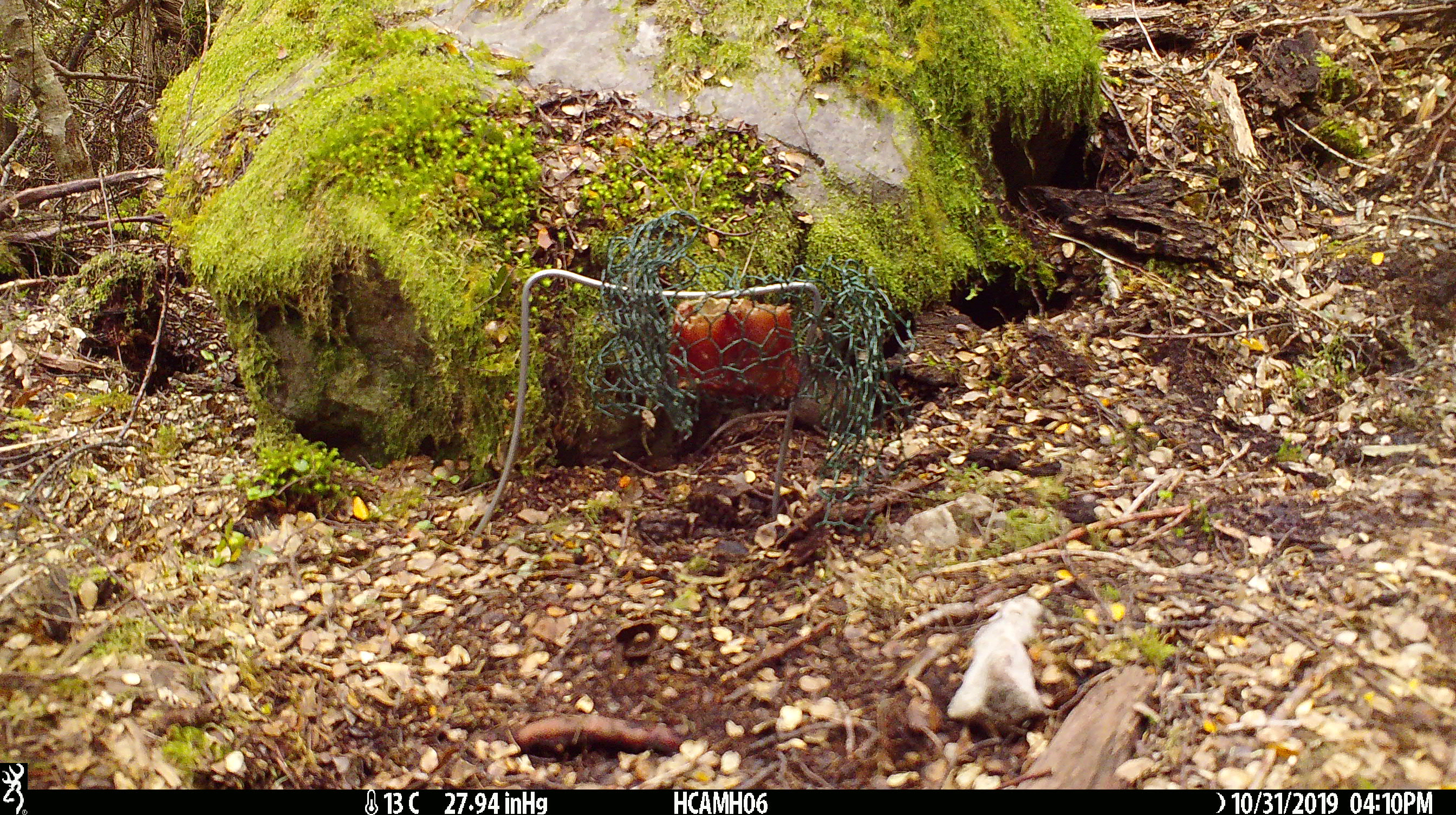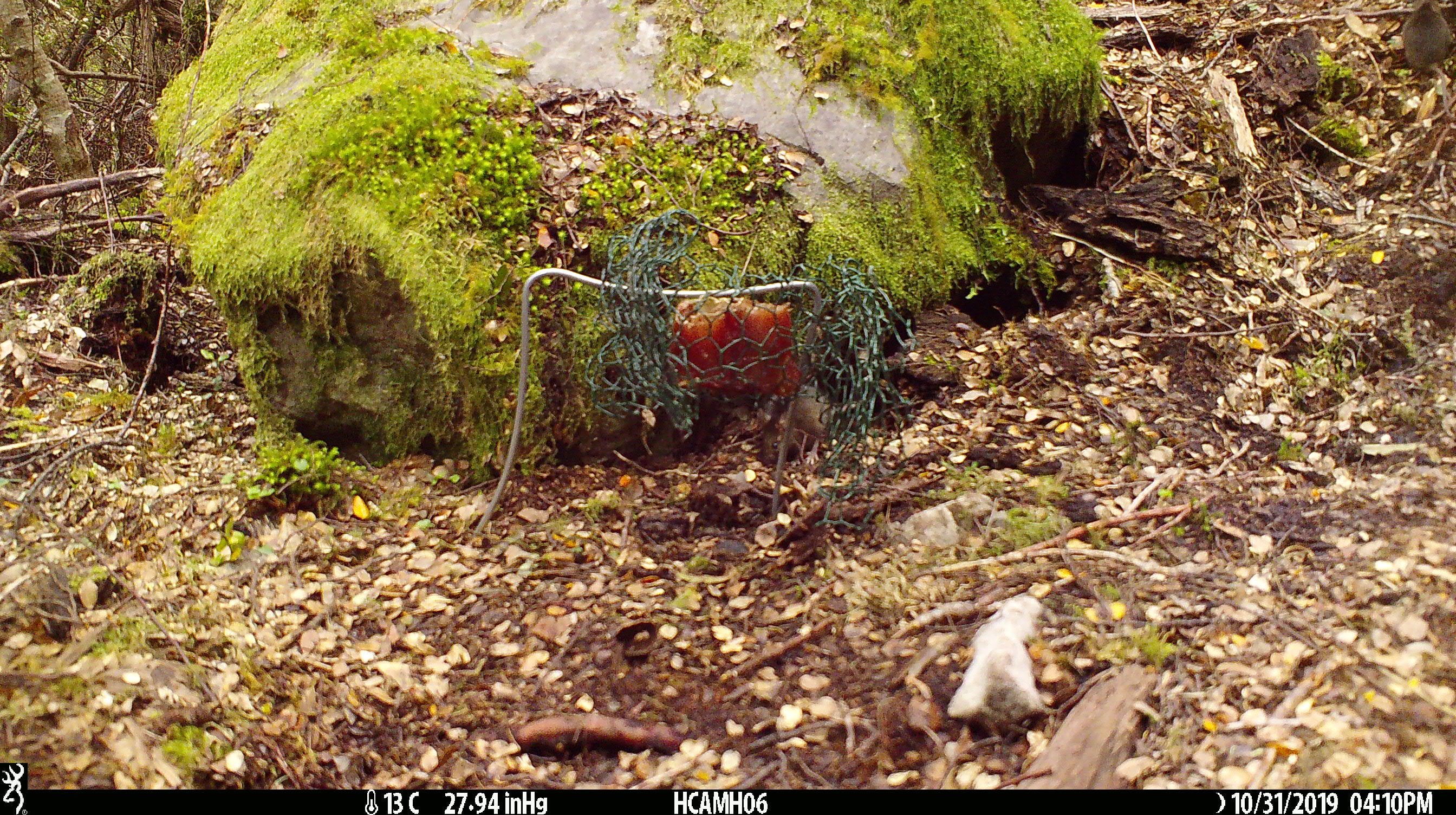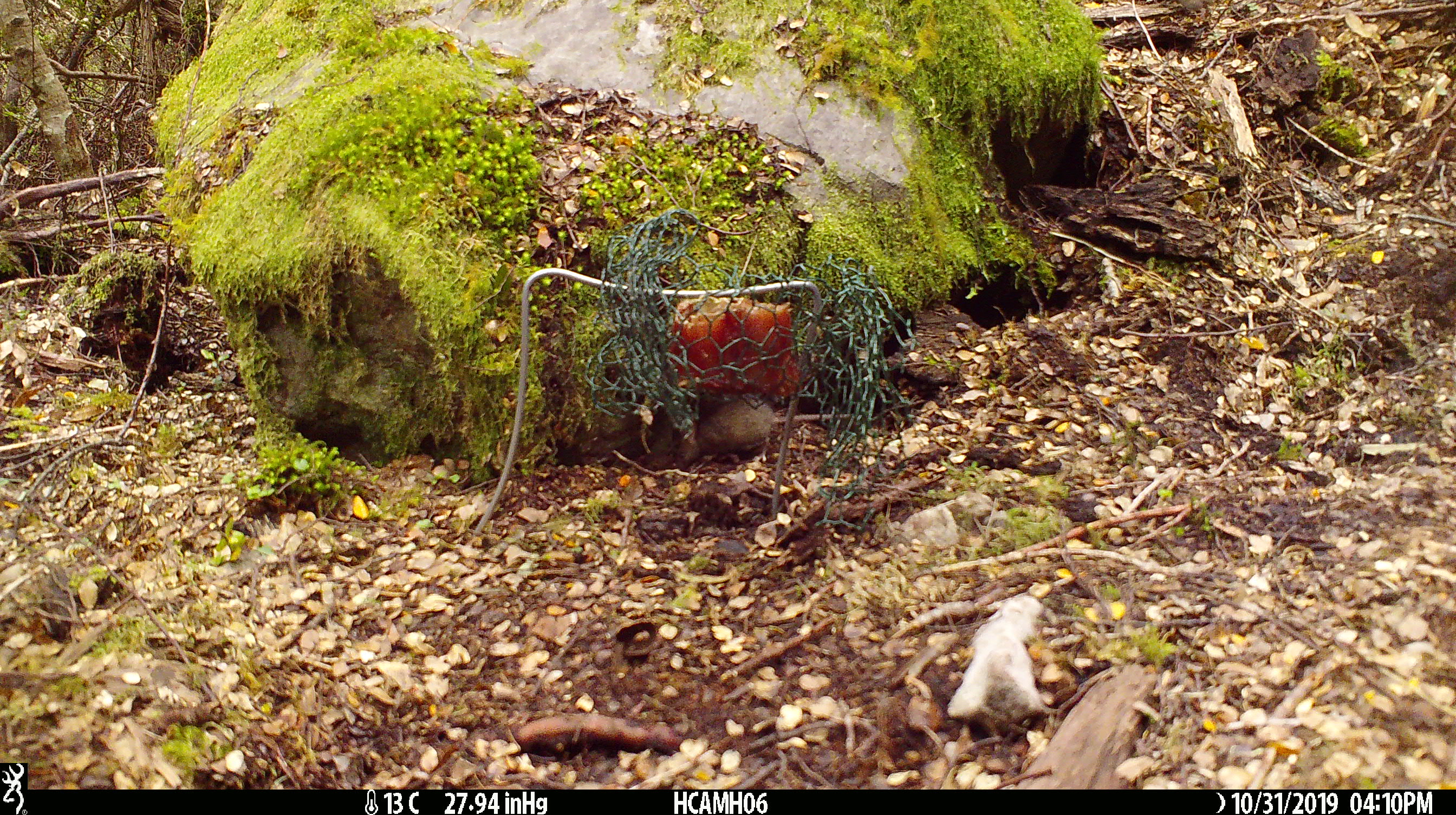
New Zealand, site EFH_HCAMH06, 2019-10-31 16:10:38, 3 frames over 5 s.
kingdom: Animalia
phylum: Chordata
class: Mammalia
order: Rodentia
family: Muridae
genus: Mus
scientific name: Mus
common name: mouse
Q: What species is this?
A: Mouse (Mus).